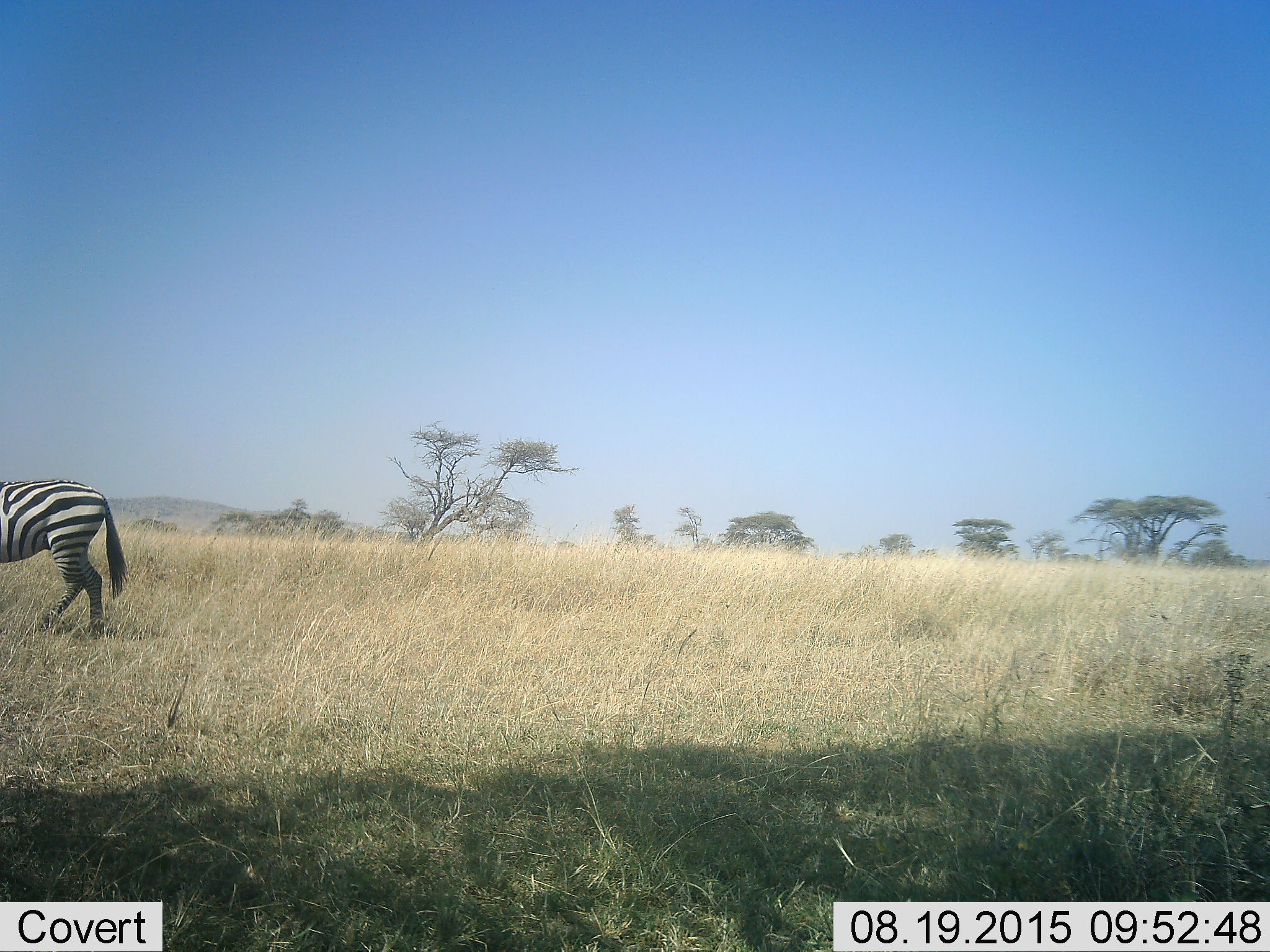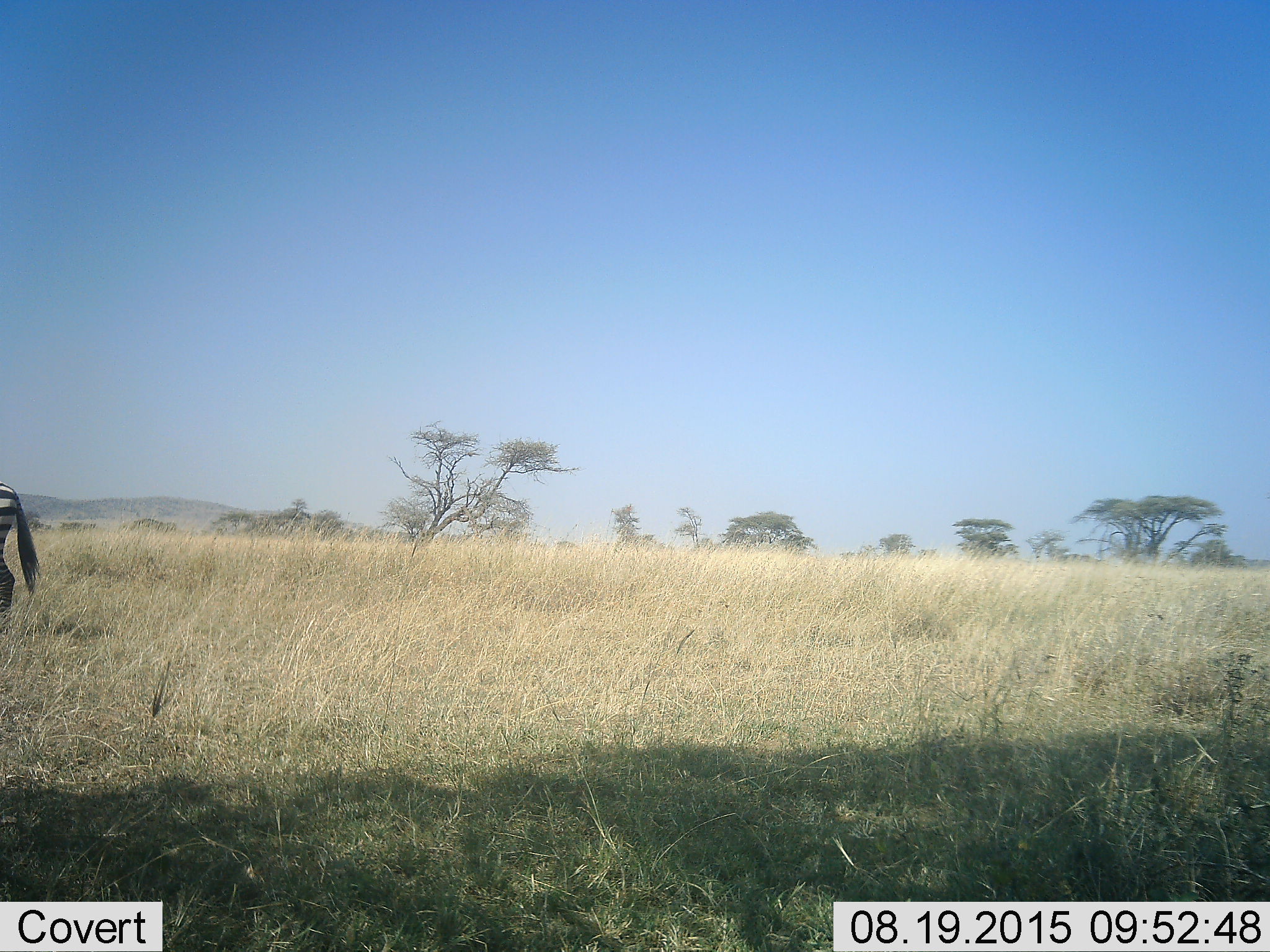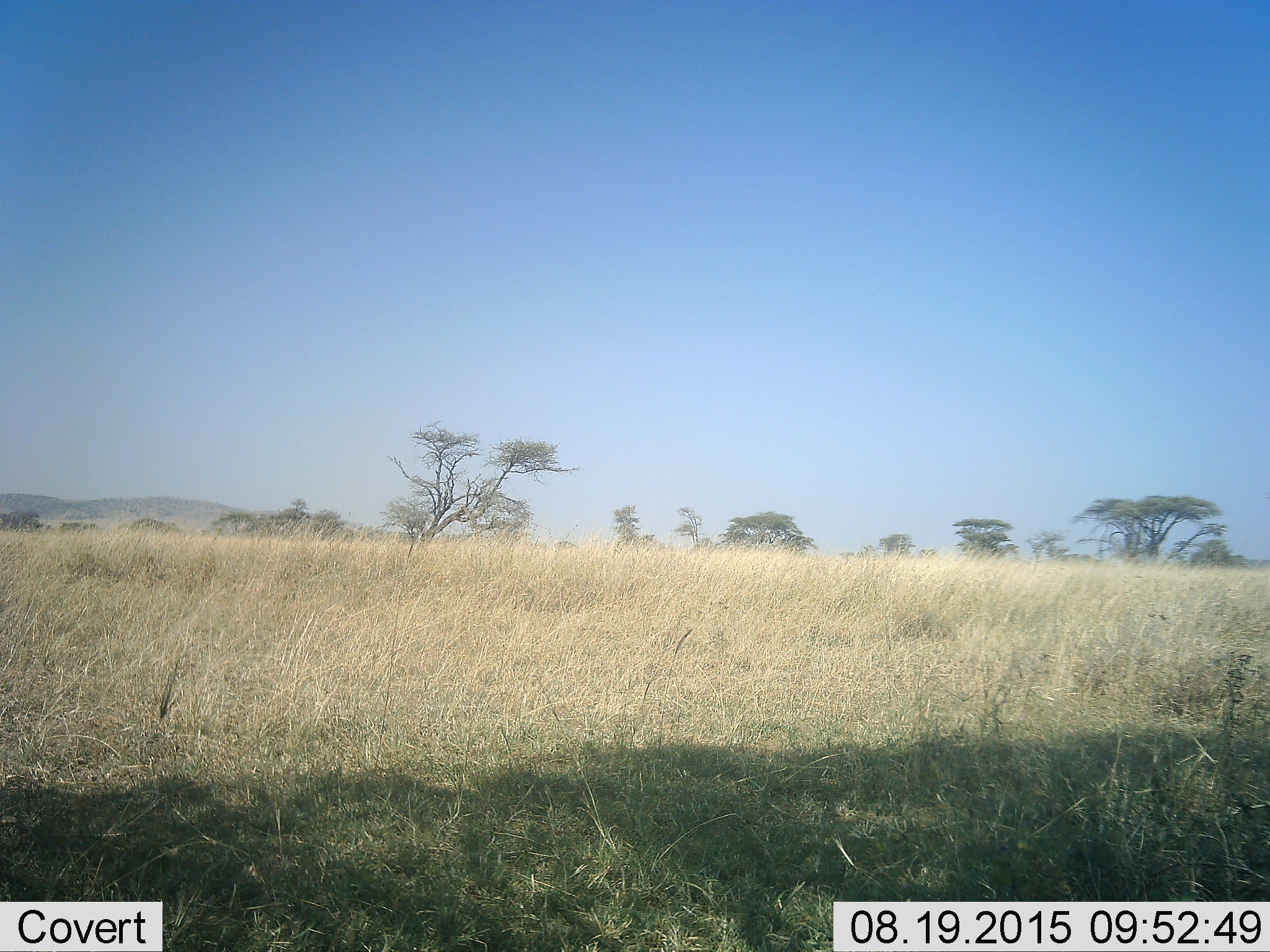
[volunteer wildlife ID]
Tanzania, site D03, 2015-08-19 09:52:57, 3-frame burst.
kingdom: Animalia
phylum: Chordata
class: Mammalia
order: Perissodactyla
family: Equidae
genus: Equus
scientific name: Equus quagga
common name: plains zebra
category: zebra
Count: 1.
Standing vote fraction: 6%.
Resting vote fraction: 0%.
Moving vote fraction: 88%.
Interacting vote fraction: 0%.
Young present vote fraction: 0%.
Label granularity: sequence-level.